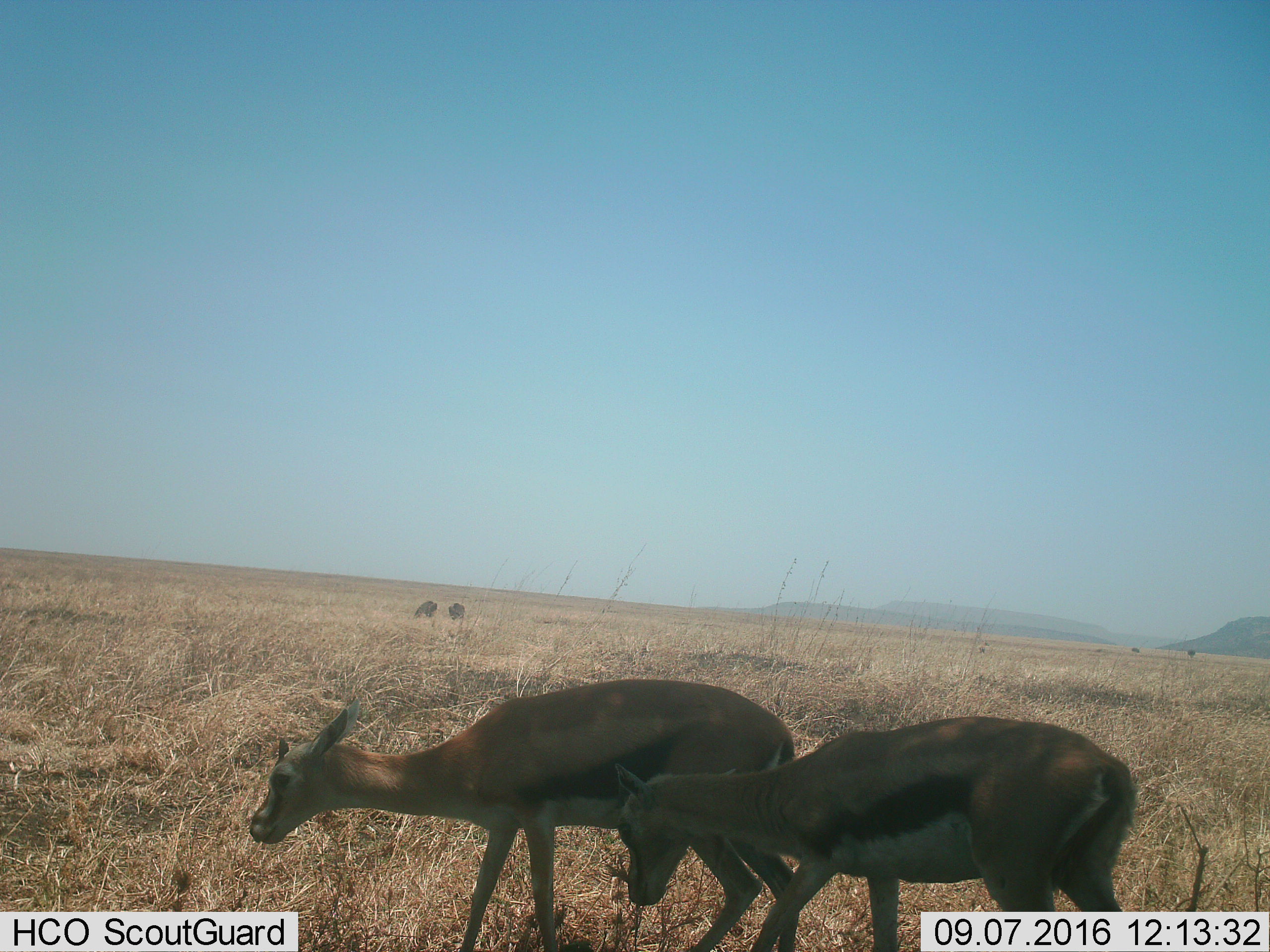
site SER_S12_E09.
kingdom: Animalia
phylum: Chordata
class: Mammalia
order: Artiodactyla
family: Bovidae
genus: Eudorcas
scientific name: Eudorcas thomsonii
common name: thomson's gazelle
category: gazellethomsons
Gazellethomsons (thomson's gazelle) (Eudorcas thomsonii), count 2. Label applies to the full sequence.